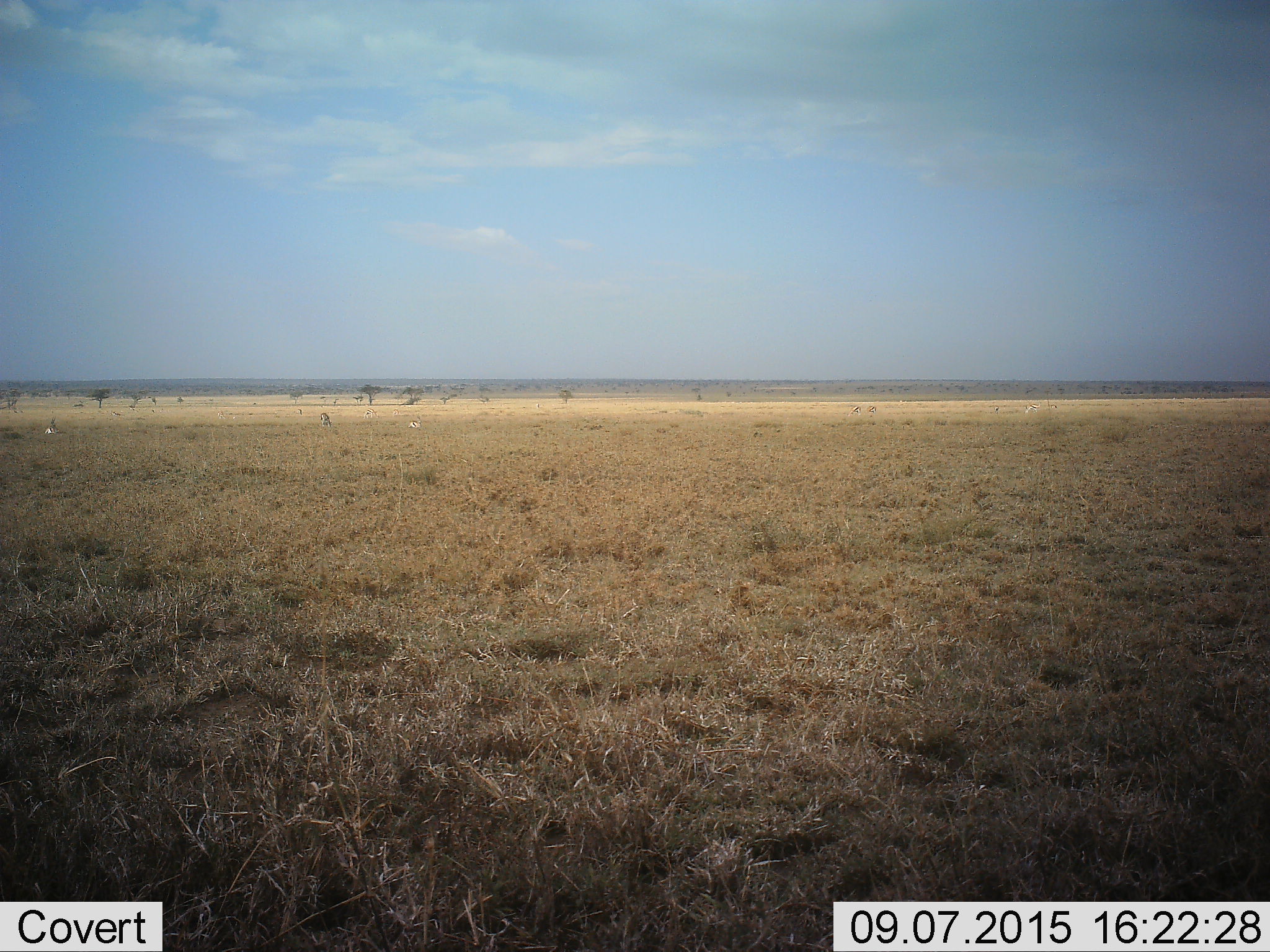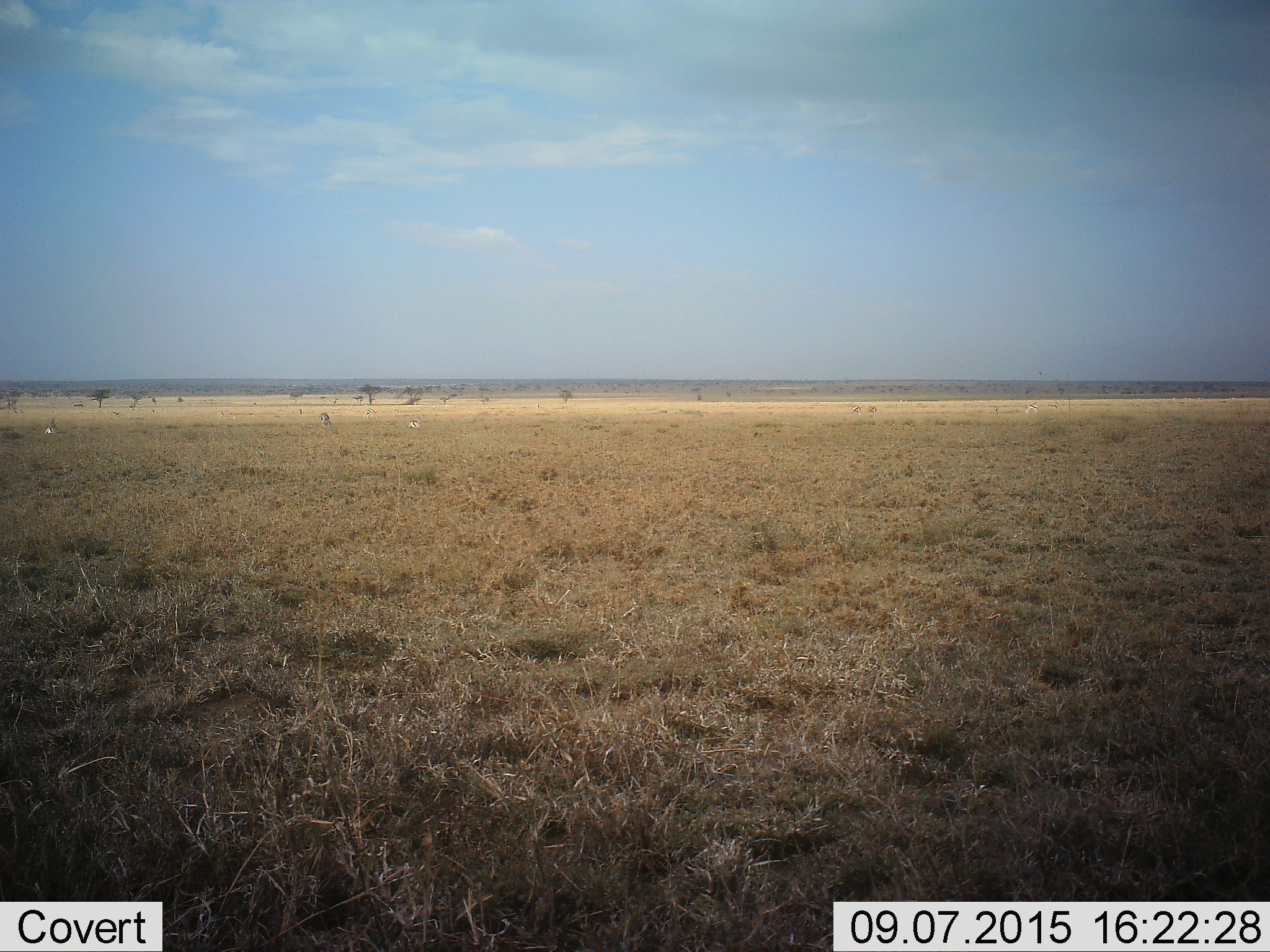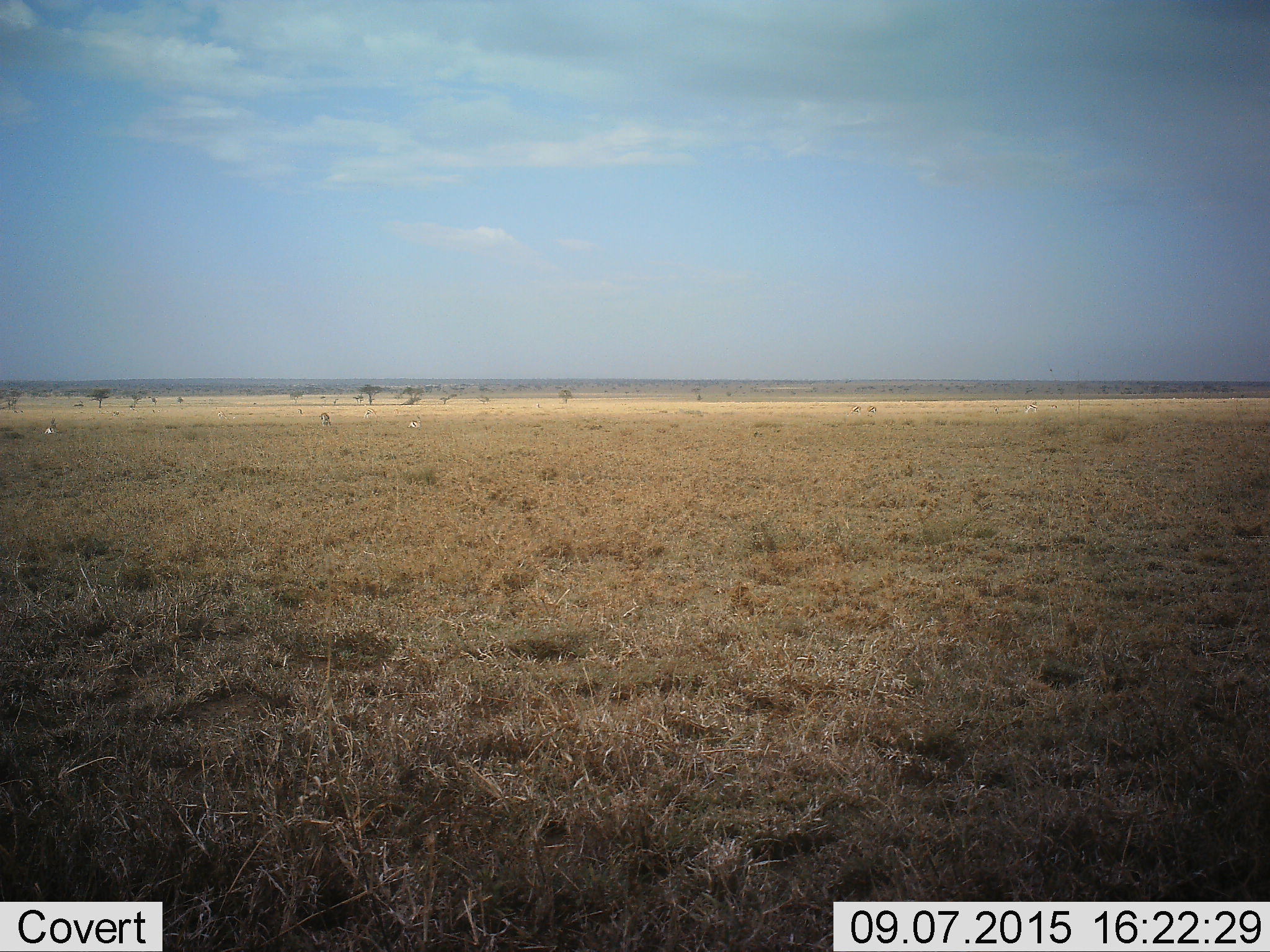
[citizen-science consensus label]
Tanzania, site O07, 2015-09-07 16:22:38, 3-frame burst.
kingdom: Animalia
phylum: Chordata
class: Mammalia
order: Artiodactyla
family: Bovidae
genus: Eudorcas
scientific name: Eudorcas thomsonii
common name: thomson's gazelle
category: gazellethomsons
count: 11-50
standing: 83%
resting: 67%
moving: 33%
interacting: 17%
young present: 17%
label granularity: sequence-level